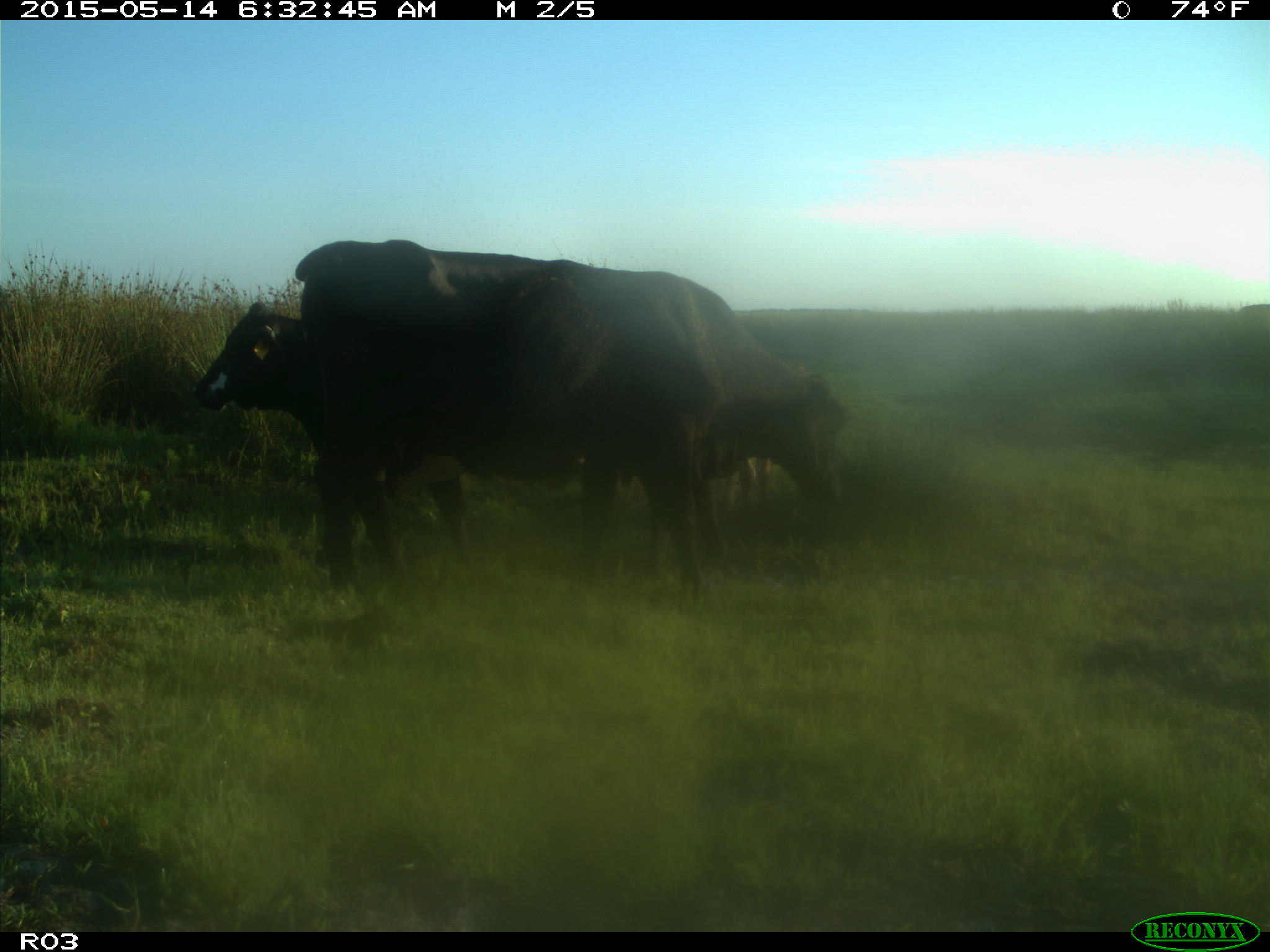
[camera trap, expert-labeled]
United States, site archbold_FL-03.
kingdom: Animalia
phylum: Chordata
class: Mammalia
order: Artiodactyla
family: Bovidae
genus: Bos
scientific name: Bos taurus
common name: domestic cow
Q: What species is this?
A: Bos taurus (domestic cow).